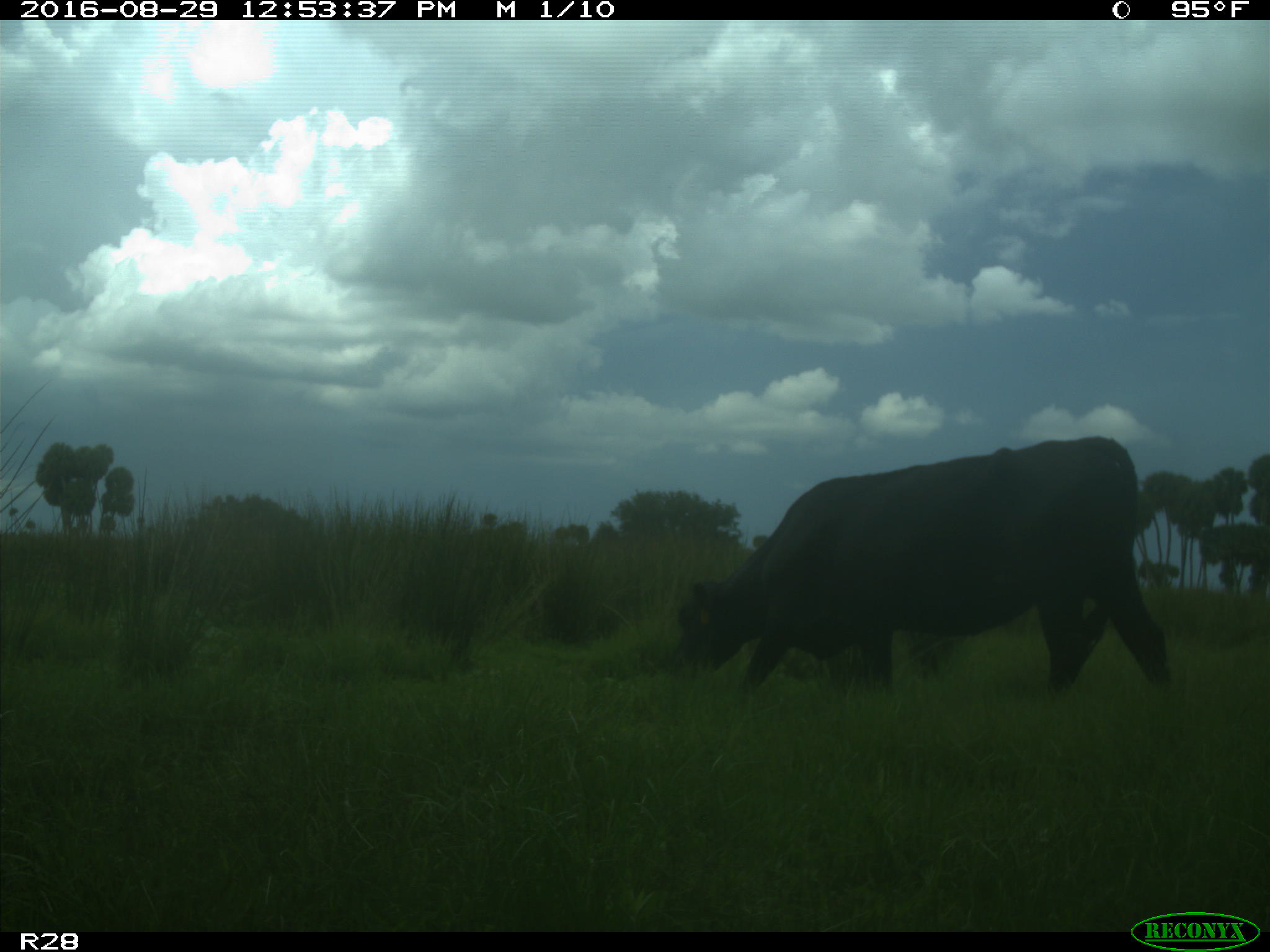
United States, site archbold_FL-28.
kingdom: Animalia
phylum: Chordata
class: Mammalia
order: Artiodactyla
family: Bovidae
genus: Bos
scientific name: Bos taurus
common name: domestic cow